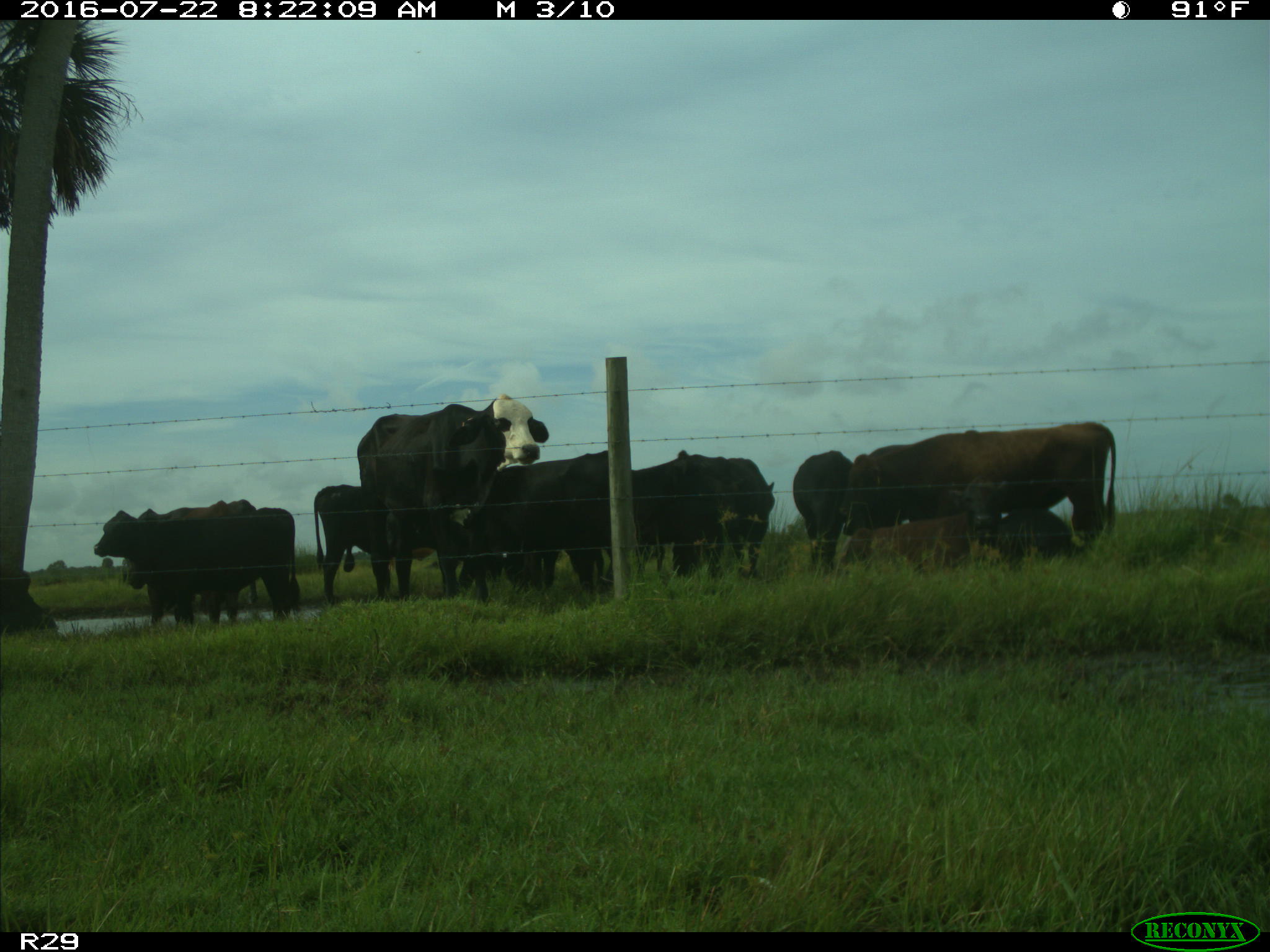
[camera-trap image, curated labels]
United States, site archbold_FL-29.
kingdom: Animalia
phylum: Chordata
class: Mammalia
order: Artiodactyla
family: Bovidae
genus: Bos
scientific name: Bos taurus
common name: domestic cow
Bos taurus (domestic cow).